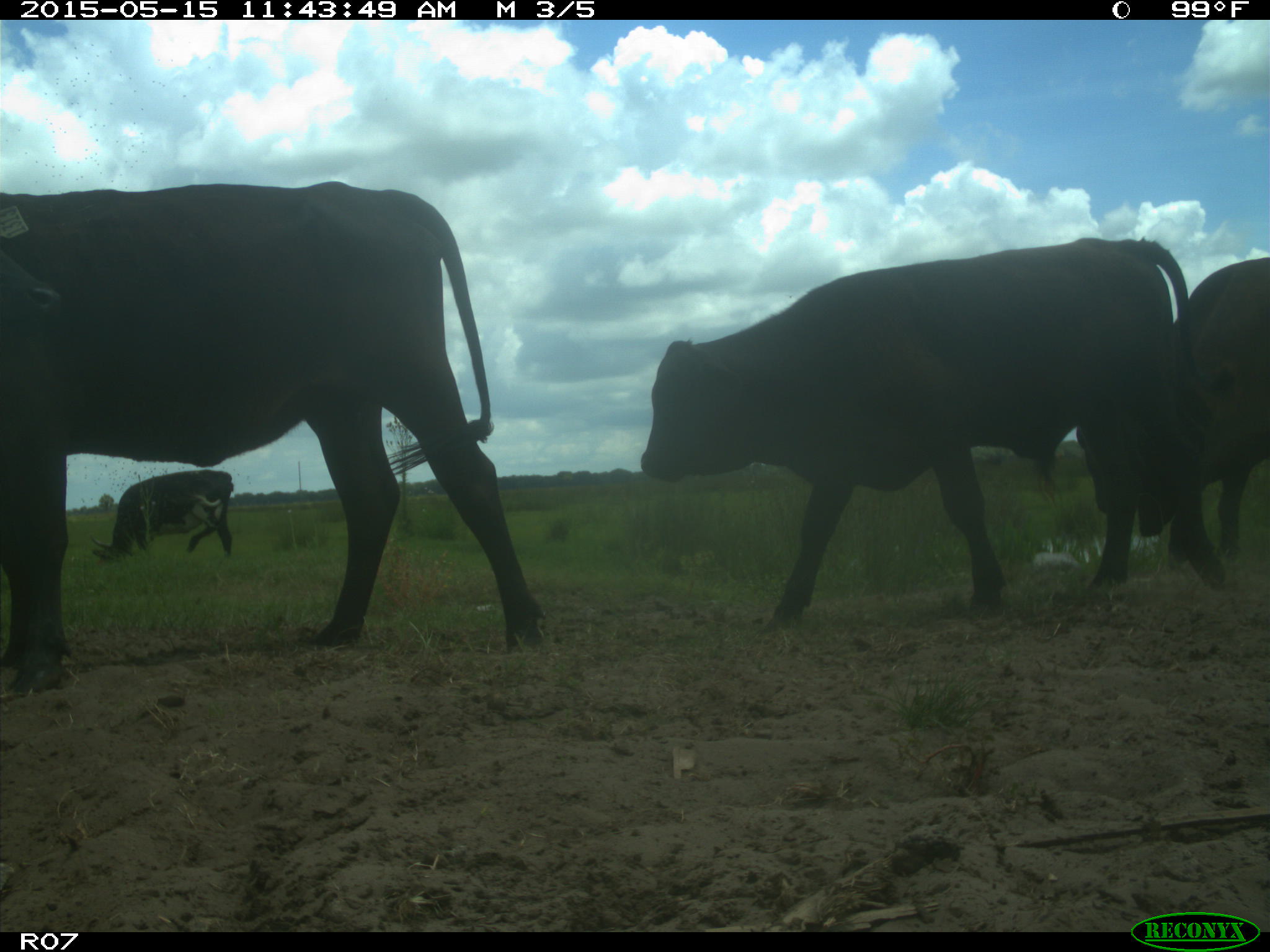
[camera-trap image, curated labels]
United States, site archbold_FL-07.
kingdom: Animalia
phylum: Chordata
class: Mammalia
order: Artiodactyla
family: Bovidae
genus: Bos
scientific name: Bos taurus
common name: domestic cow